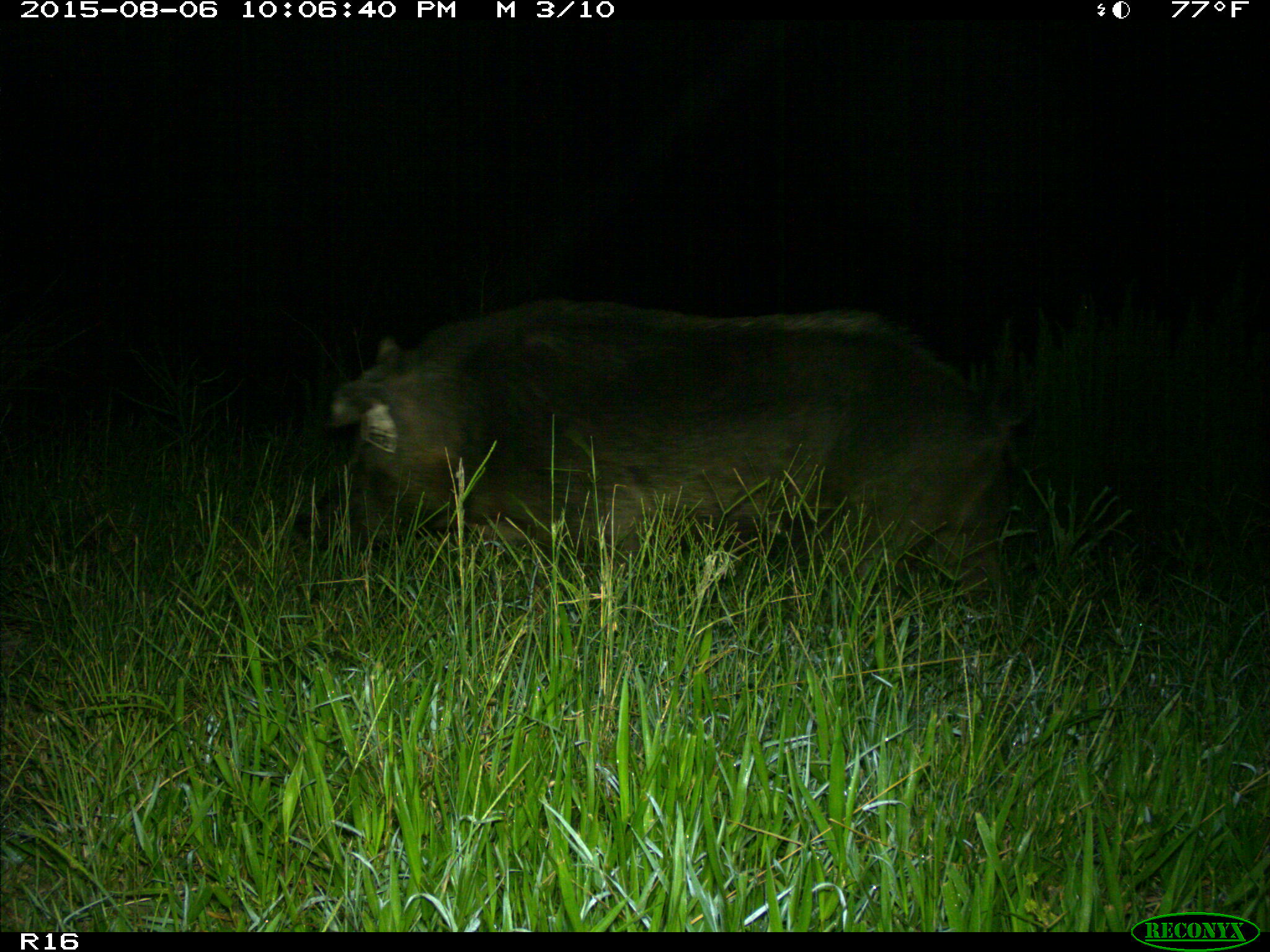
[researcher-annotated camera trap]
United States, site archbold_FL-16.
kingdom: Animalia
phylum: Chordata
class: Mammalia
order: Artiodactyla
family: Suidae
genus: Sus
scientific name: Sus scrofa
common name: wild boar